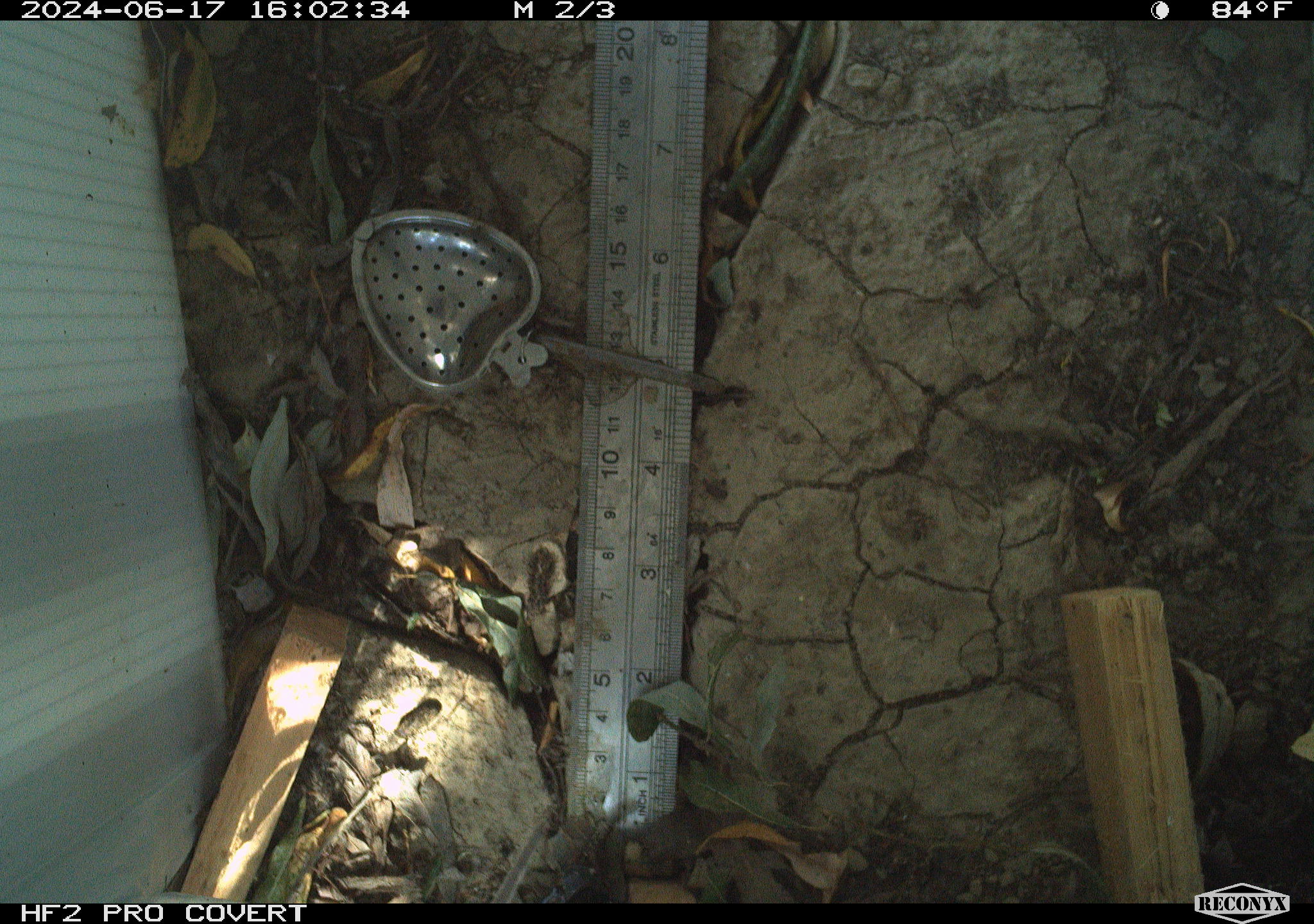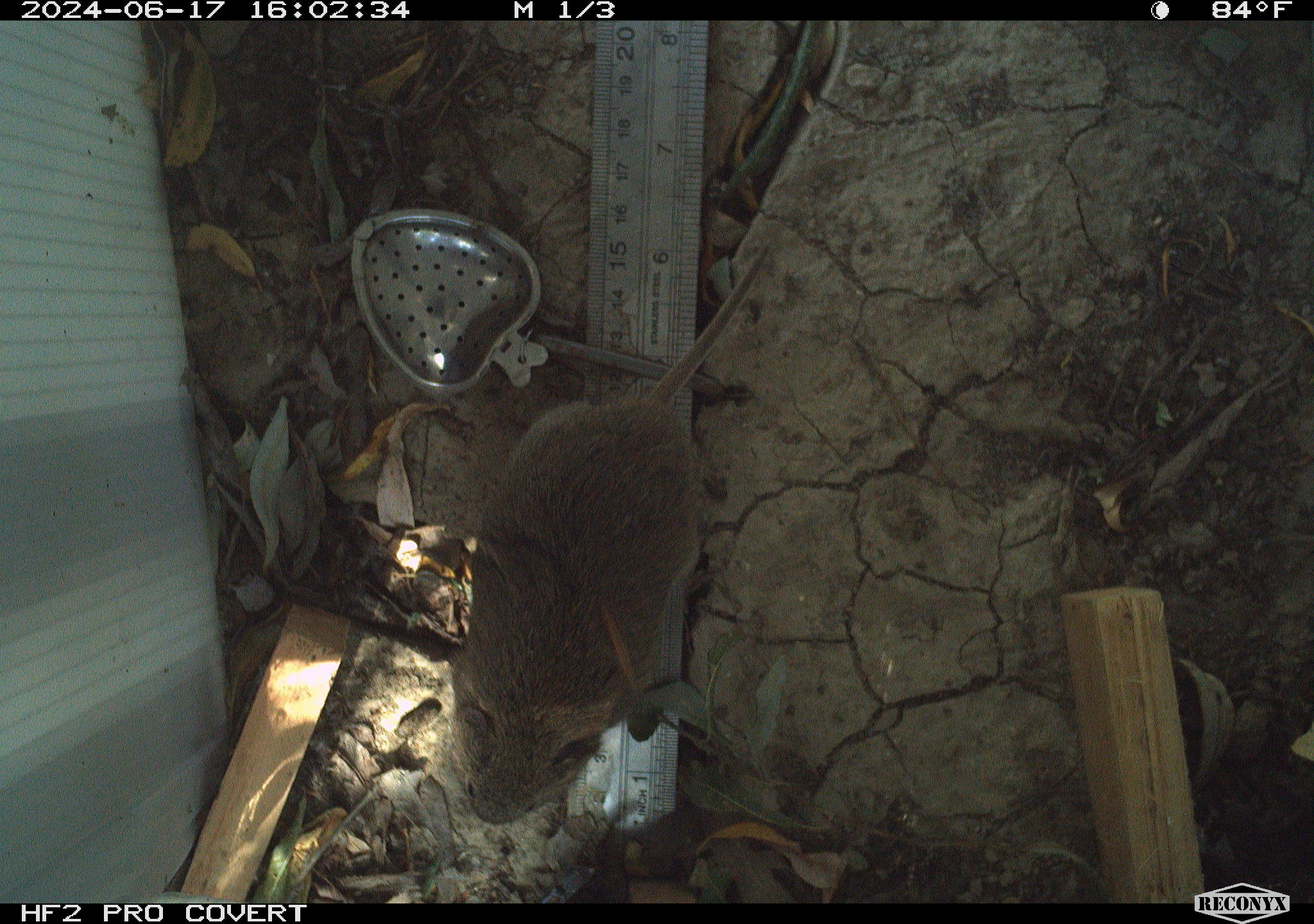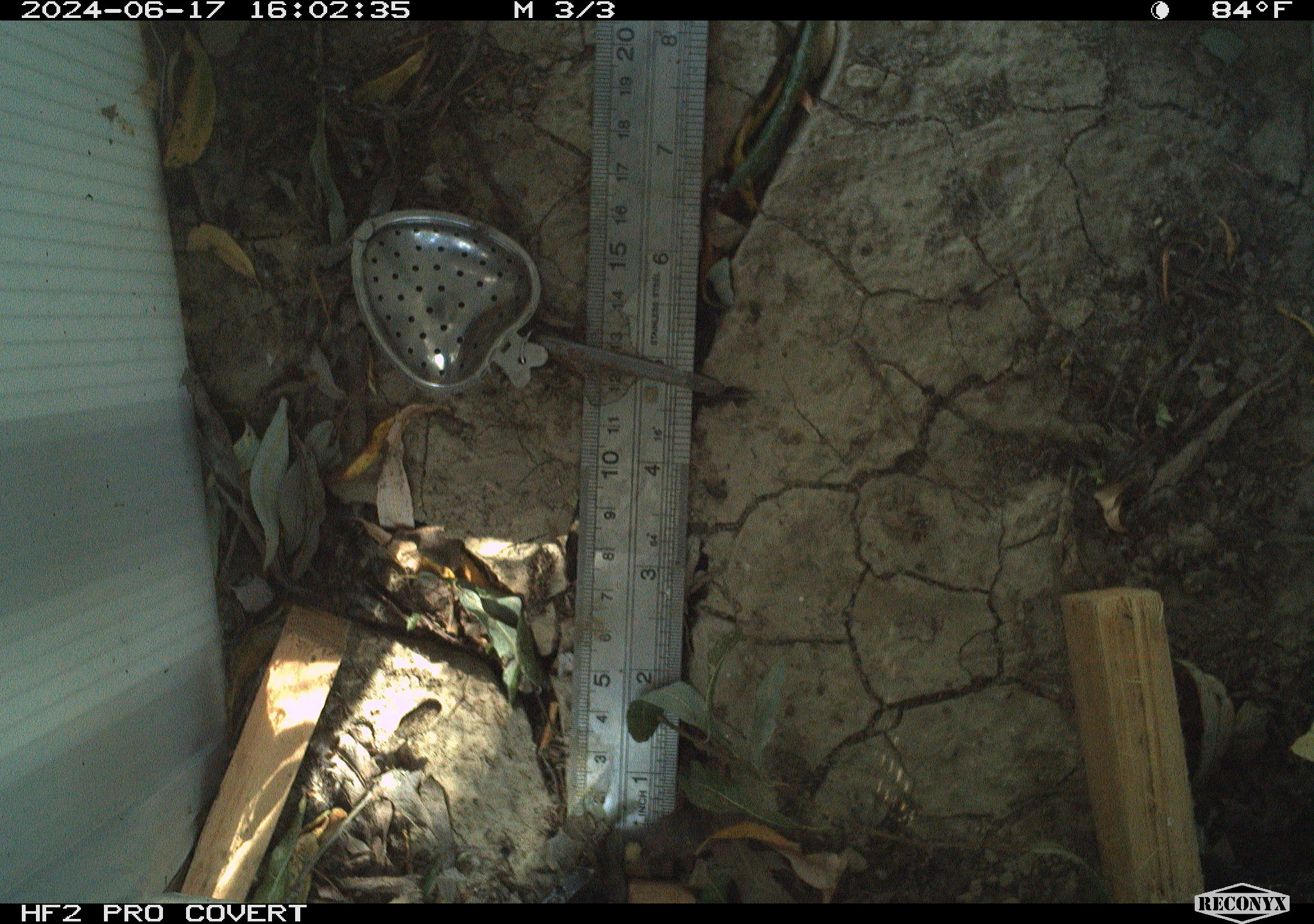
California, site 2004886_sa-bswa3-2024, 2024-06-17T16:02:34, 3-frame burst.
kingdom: Animalia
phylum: Chordata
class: Mammalia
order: Rodentia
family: Cricetidae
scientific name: Arvicolinae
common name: voles, lemmings, and muskrats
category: arvicolinae subfamily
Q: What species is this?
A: Arvicolinae subfamily (voles, lemmings, and muskrats) (Arvicolinae).